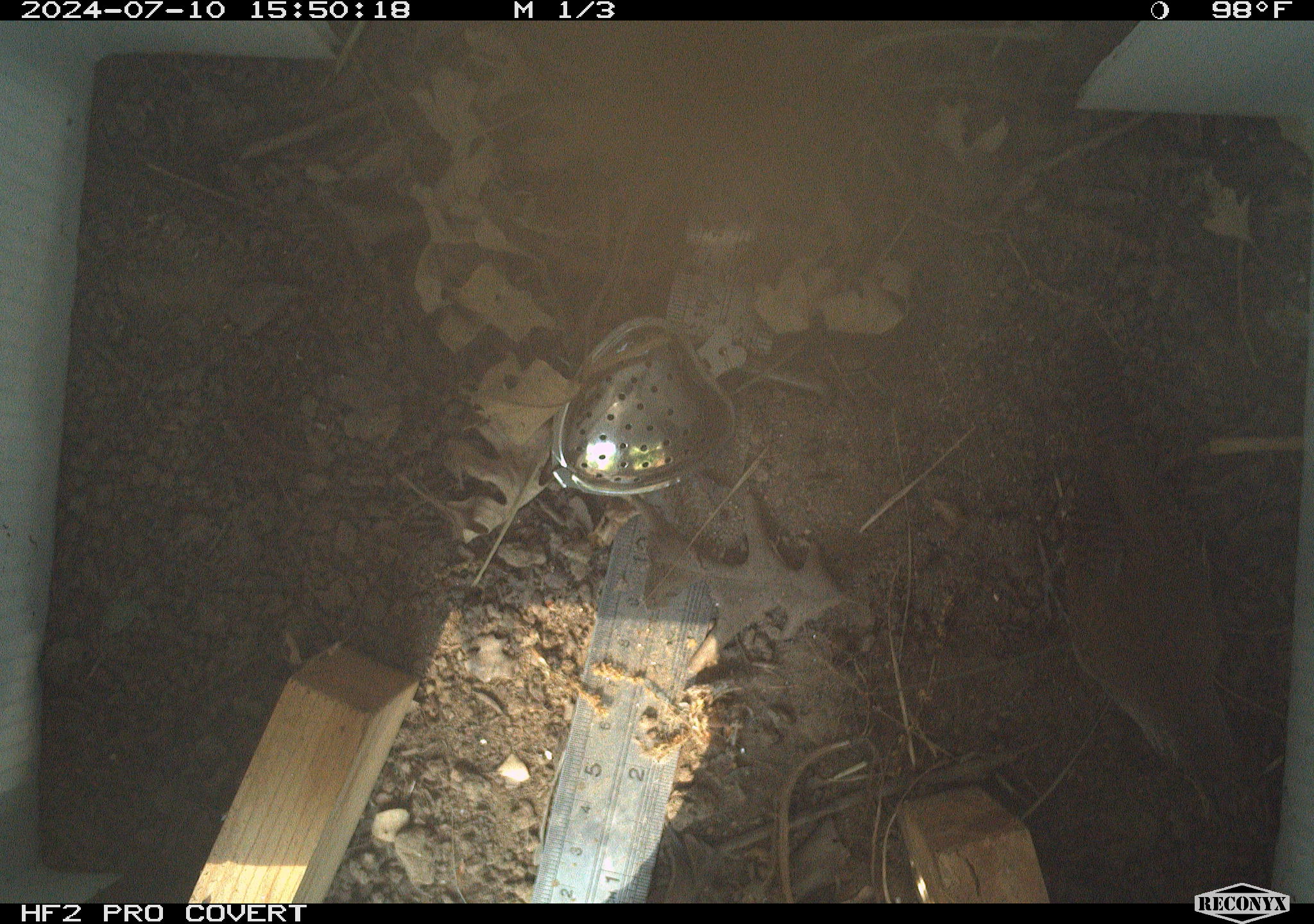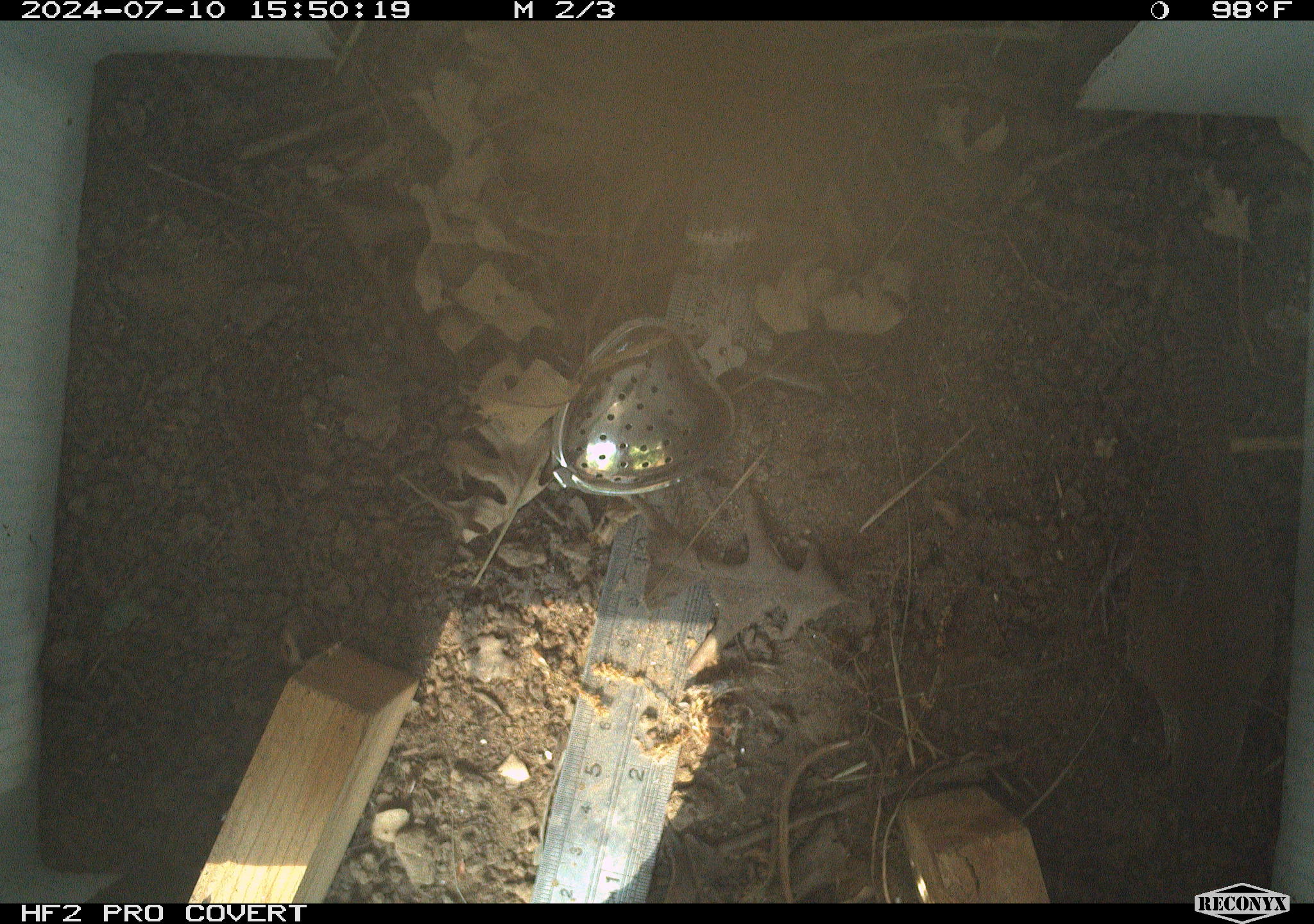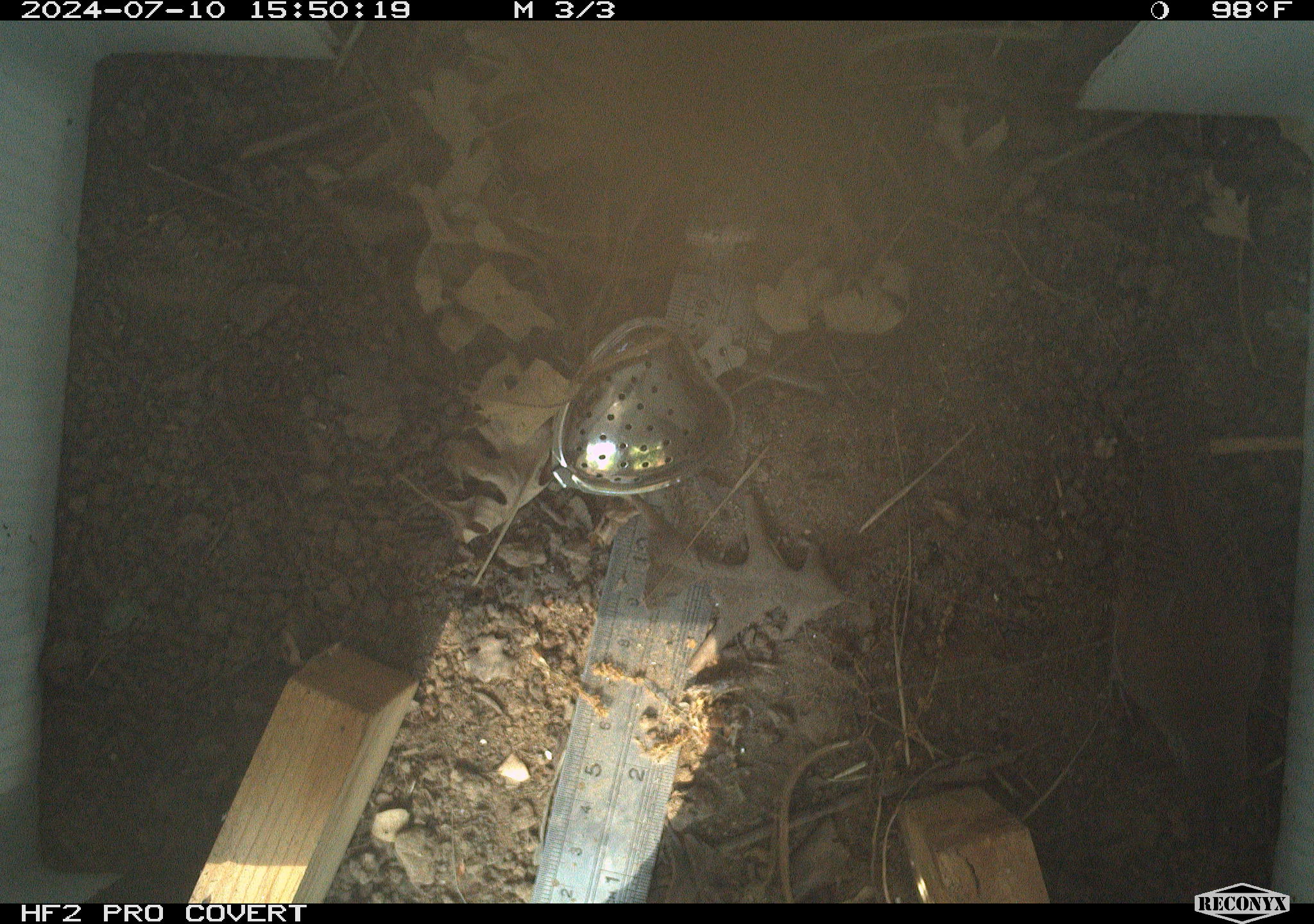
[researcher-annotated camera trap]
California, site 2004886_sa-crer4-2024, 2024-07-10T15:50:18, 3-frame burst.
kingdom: Animalia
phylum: Chordata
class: Aves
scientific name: Aves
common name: bird